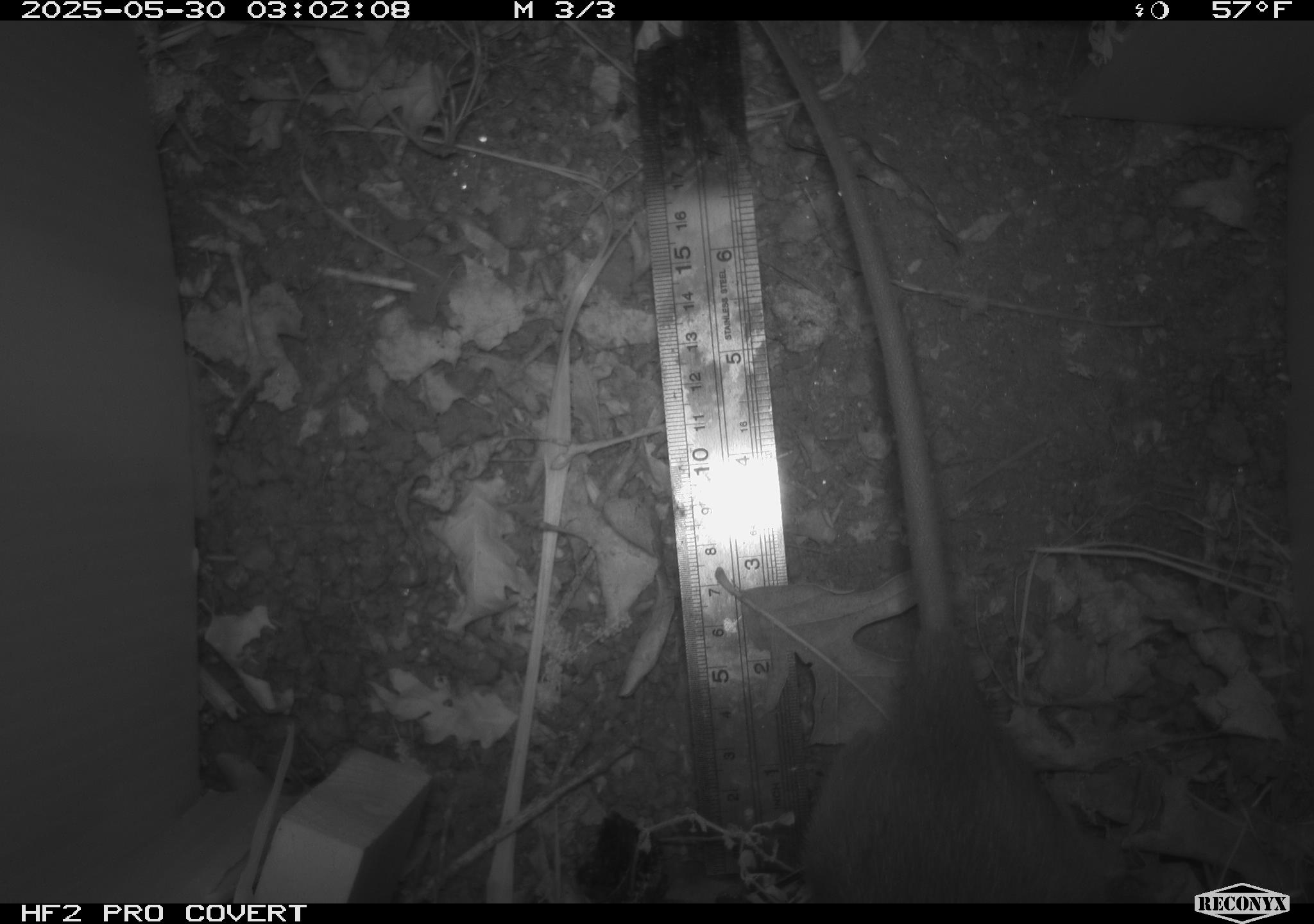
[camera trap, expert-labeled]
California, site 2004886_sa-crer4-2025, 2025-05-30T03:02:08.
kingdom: Animalia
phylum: Chordata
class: Mammalia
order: Rodentia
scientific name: Rodentia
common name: rodent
Rodent (Rodentia).